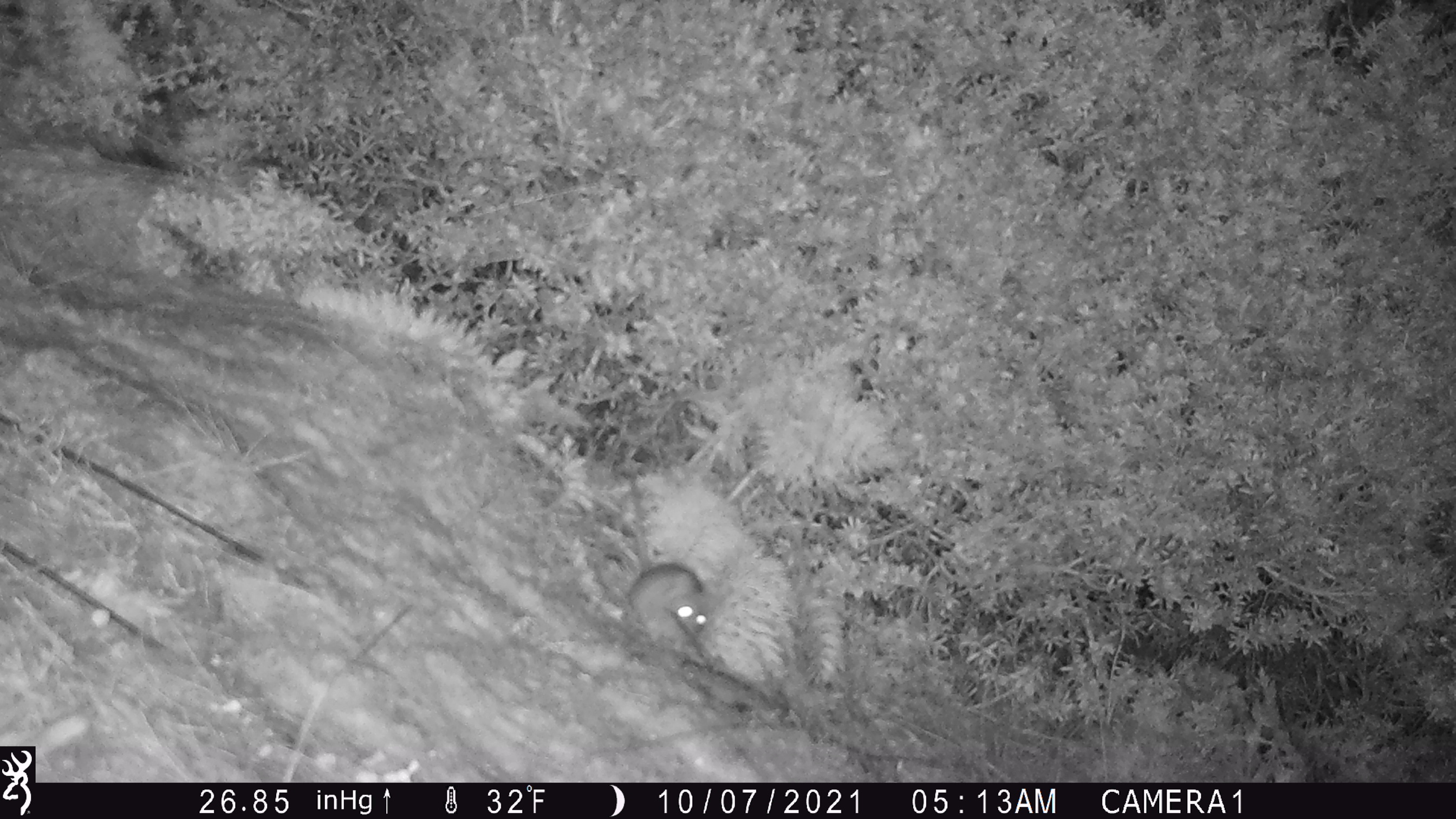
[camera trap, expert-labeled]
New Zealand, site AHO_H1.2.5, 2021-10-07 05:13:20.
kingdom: Animalia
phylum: Chordata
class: Mammalia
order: Rodentia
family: Muridae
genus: Mus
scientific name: Mus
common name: mouse